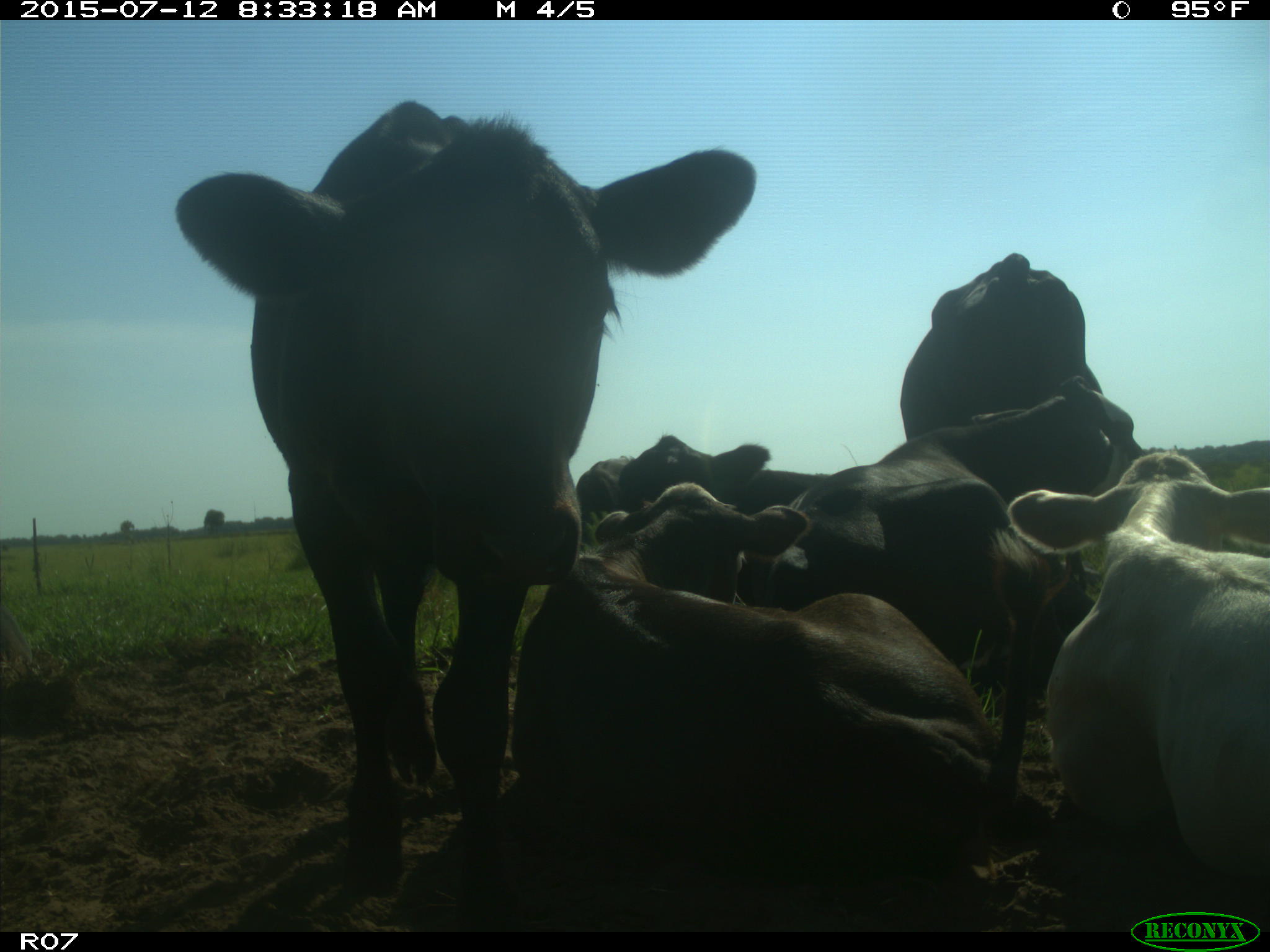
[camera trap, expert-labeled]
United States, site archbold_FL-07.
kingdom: Animalia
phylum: Chordata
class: Mammalia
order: Artiodactyla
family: Bovidae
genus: Bos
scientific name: Bos taurus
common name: domestic cow